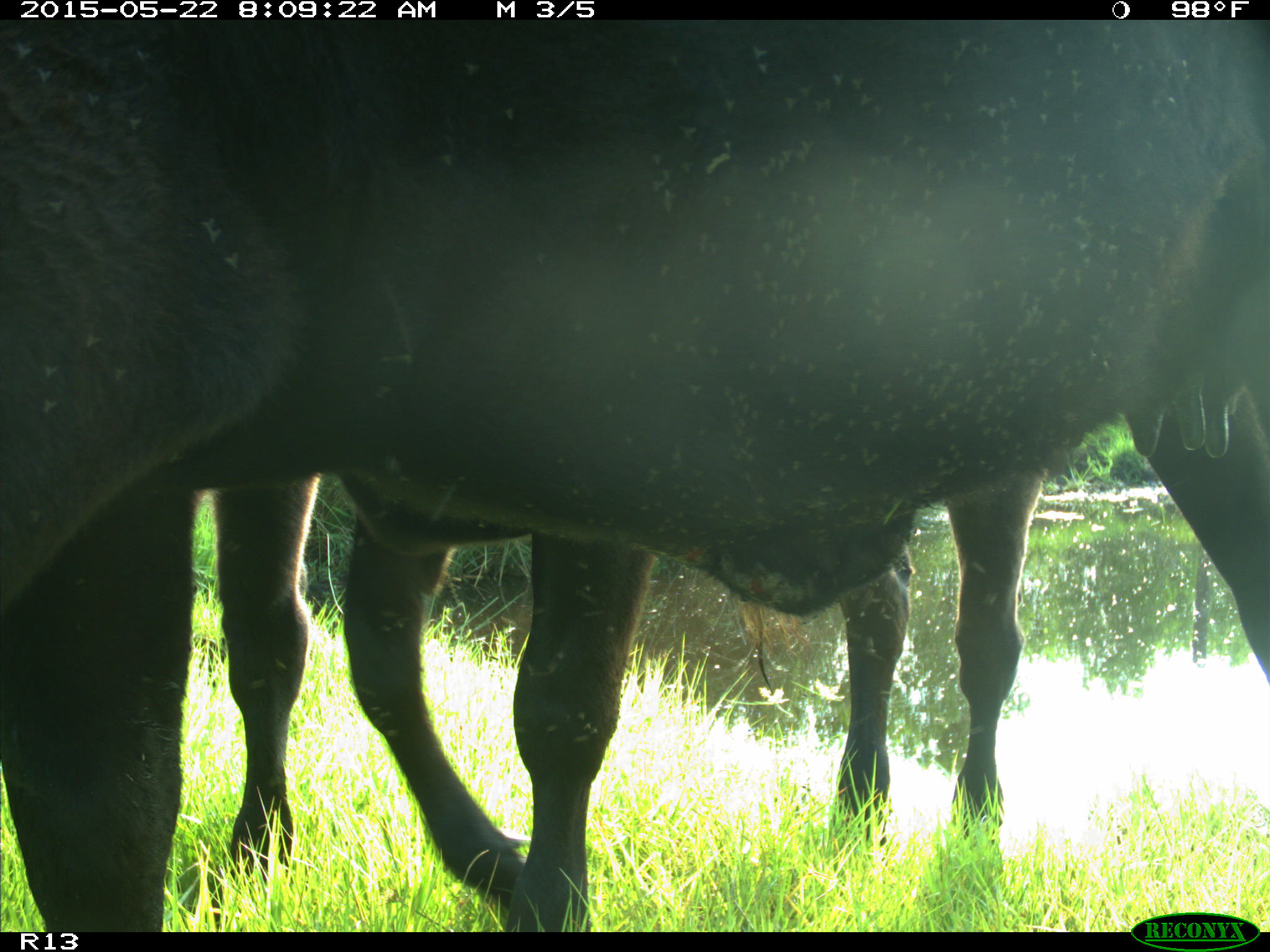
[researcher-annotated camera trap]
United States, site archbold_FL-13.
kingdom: Animalia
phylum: Chordata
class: Mammalia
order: Artiodactyla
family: Bovidae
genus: Bos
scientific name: Bos taurus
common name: domestic cow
Bos taurus (domestic cow).